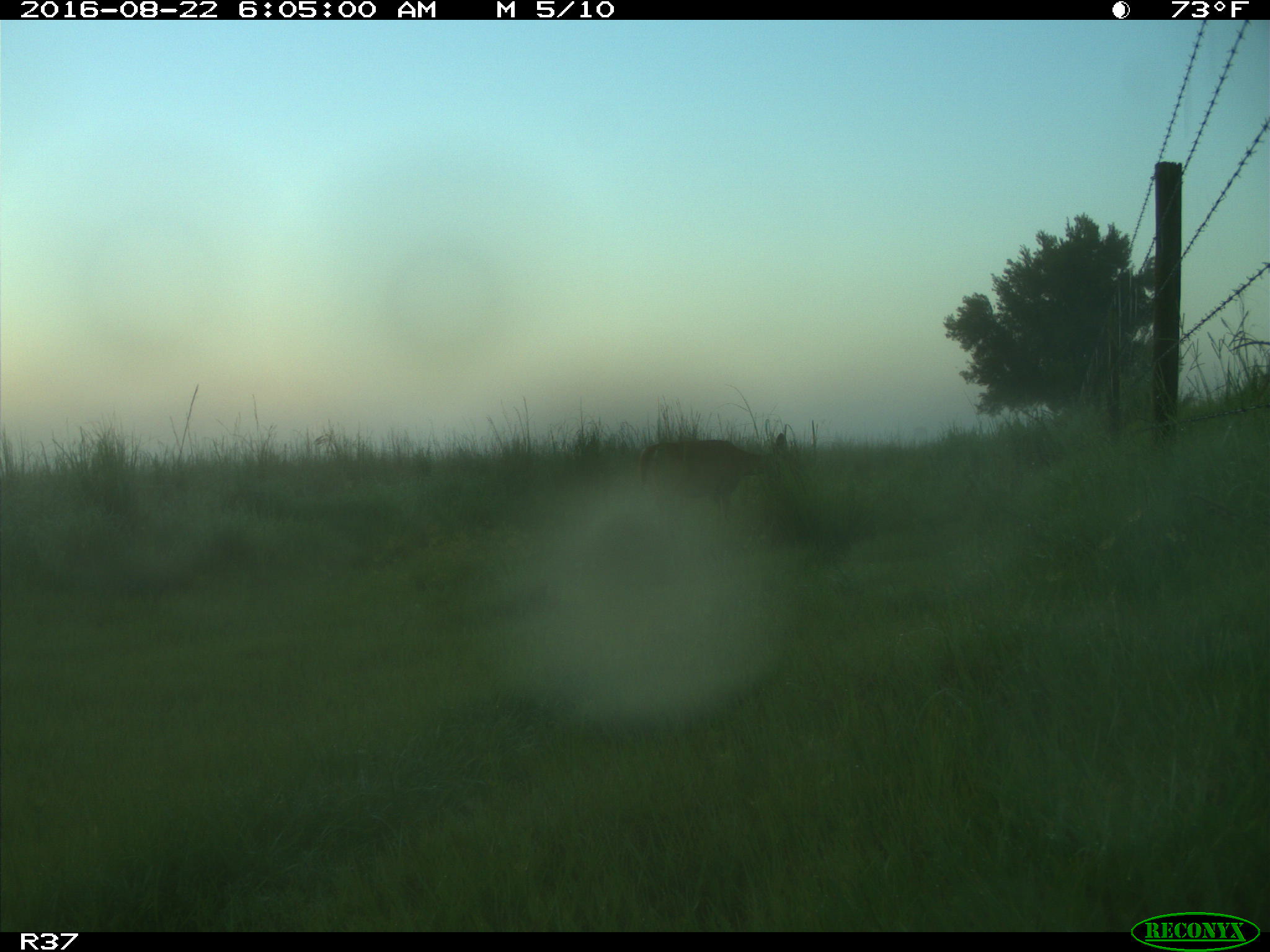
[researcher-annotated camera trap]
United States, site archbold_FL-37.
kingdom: Animalia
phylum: Chordata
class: Mammalia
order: Artiodactyla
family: Cervidae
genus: Odocoileus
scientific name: Odocoileus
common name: deer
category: unidentified deer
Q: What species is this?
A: Unidentified deer (deer) (Odocoileus).